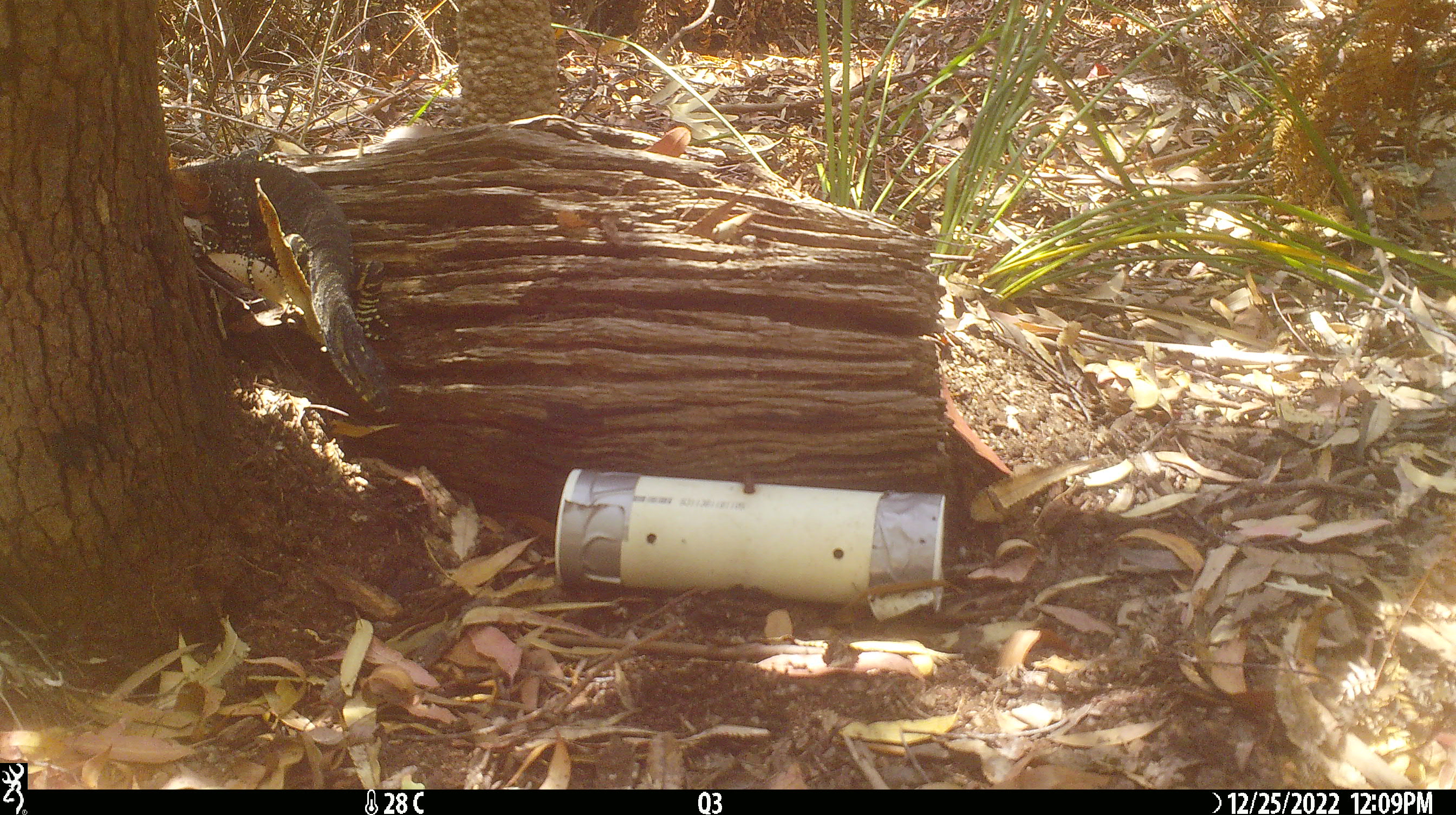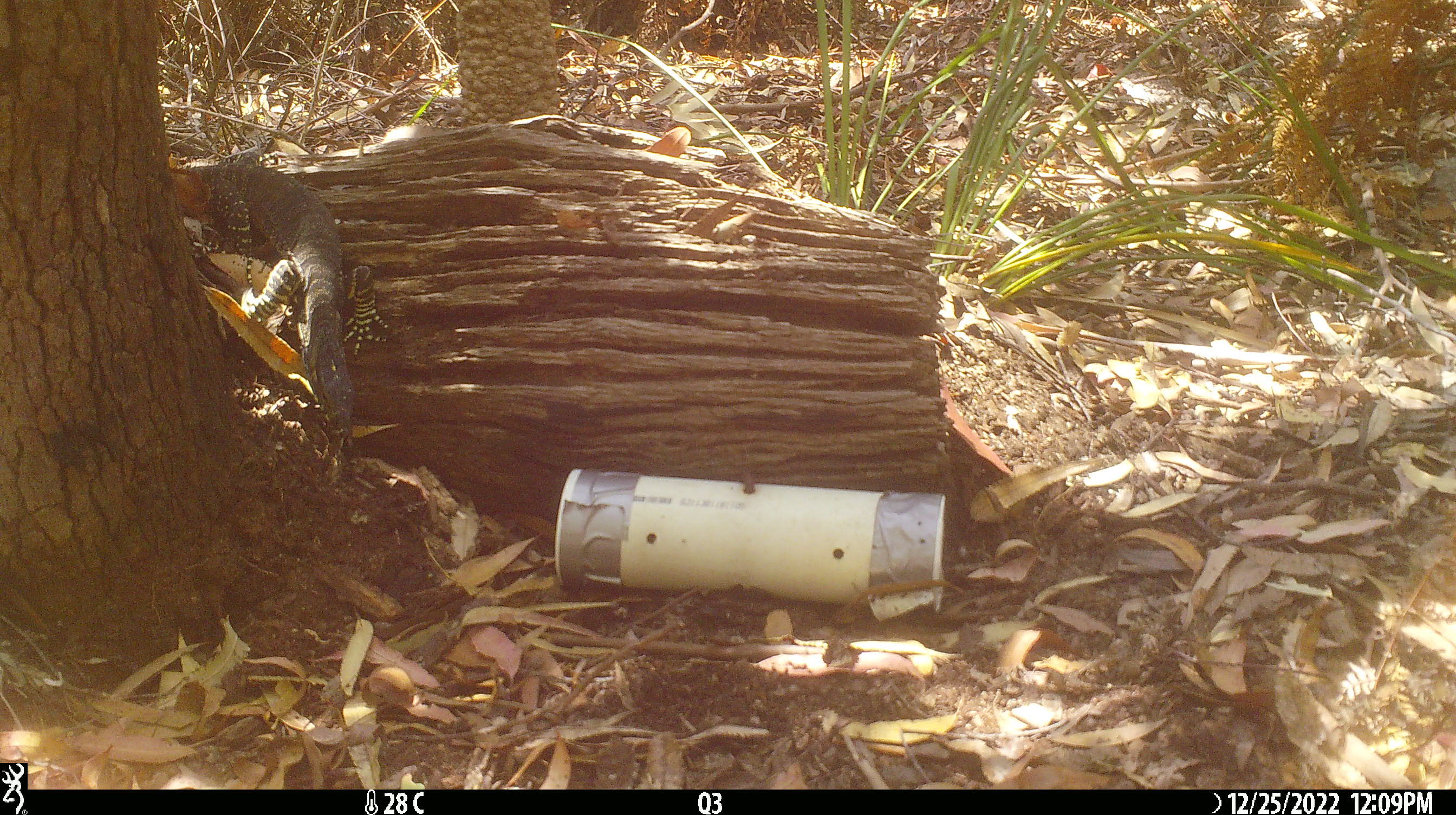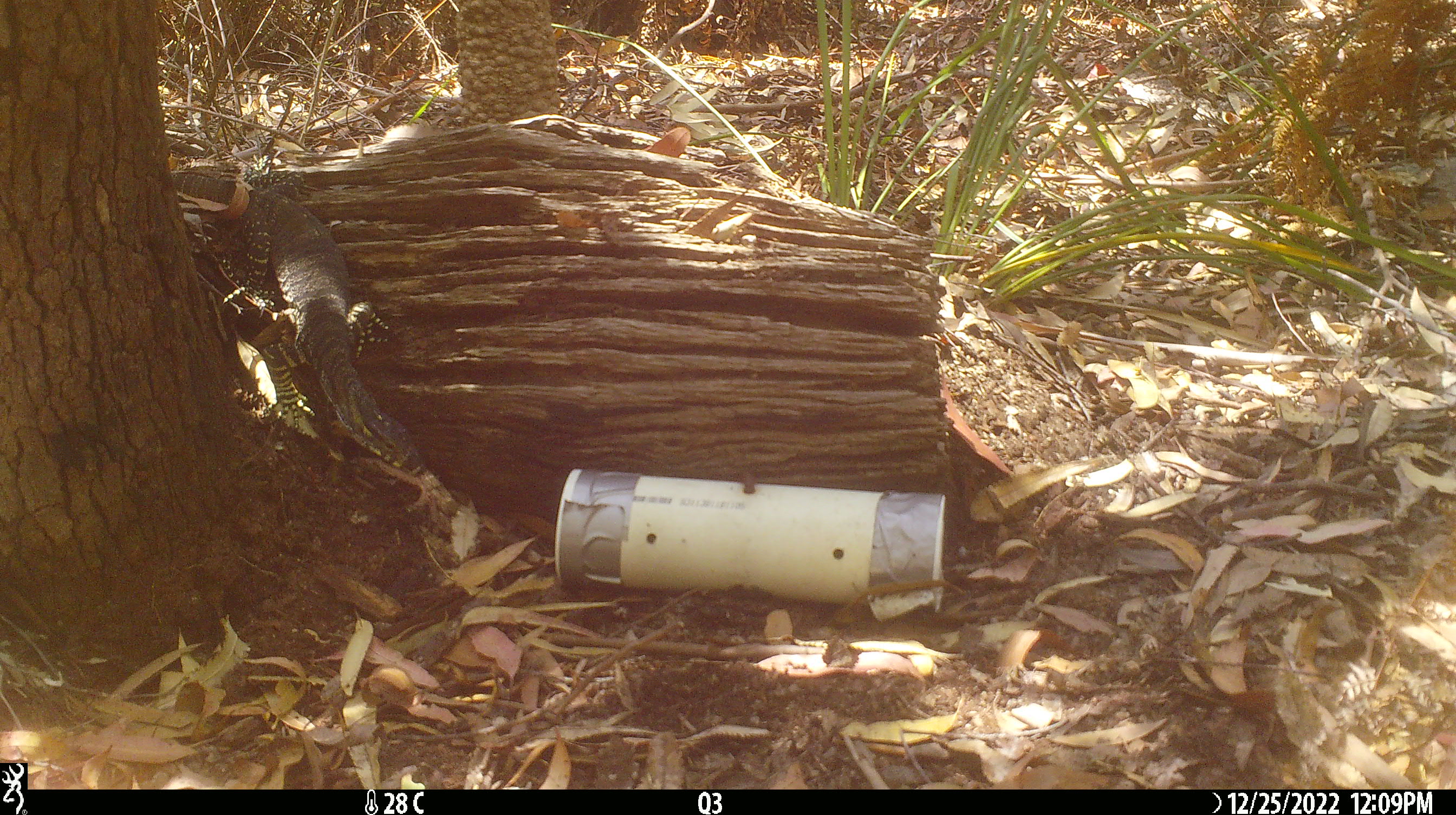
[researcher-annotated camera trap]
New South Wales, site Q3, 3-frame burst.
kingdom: Animalia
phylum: Chordata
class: Reptilia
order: Squamata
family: Varanidae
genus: Varanus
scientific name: Varanus varius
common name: lace monitor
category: goanna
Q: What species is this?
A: Goanna (lace monitor) (Varanus varius).